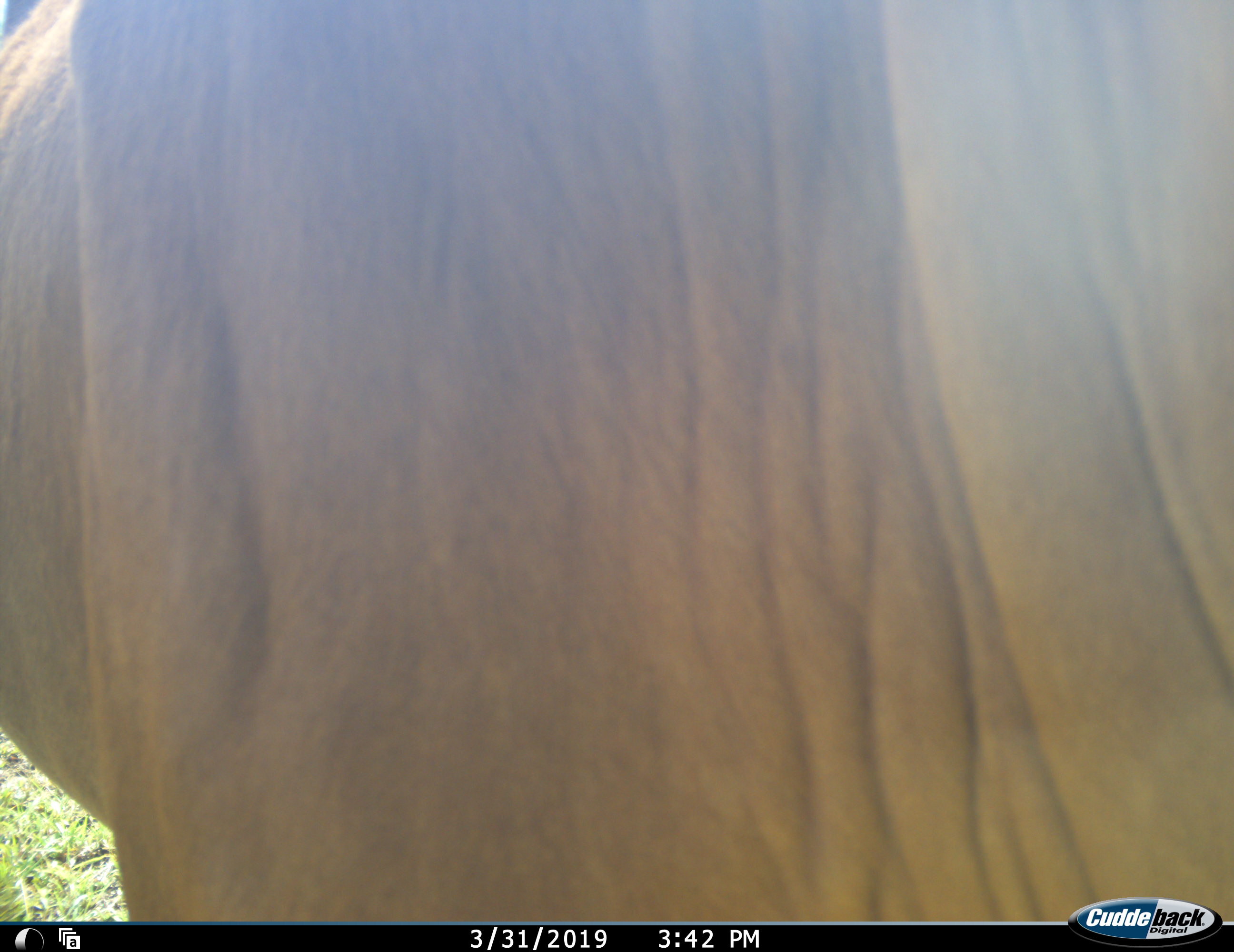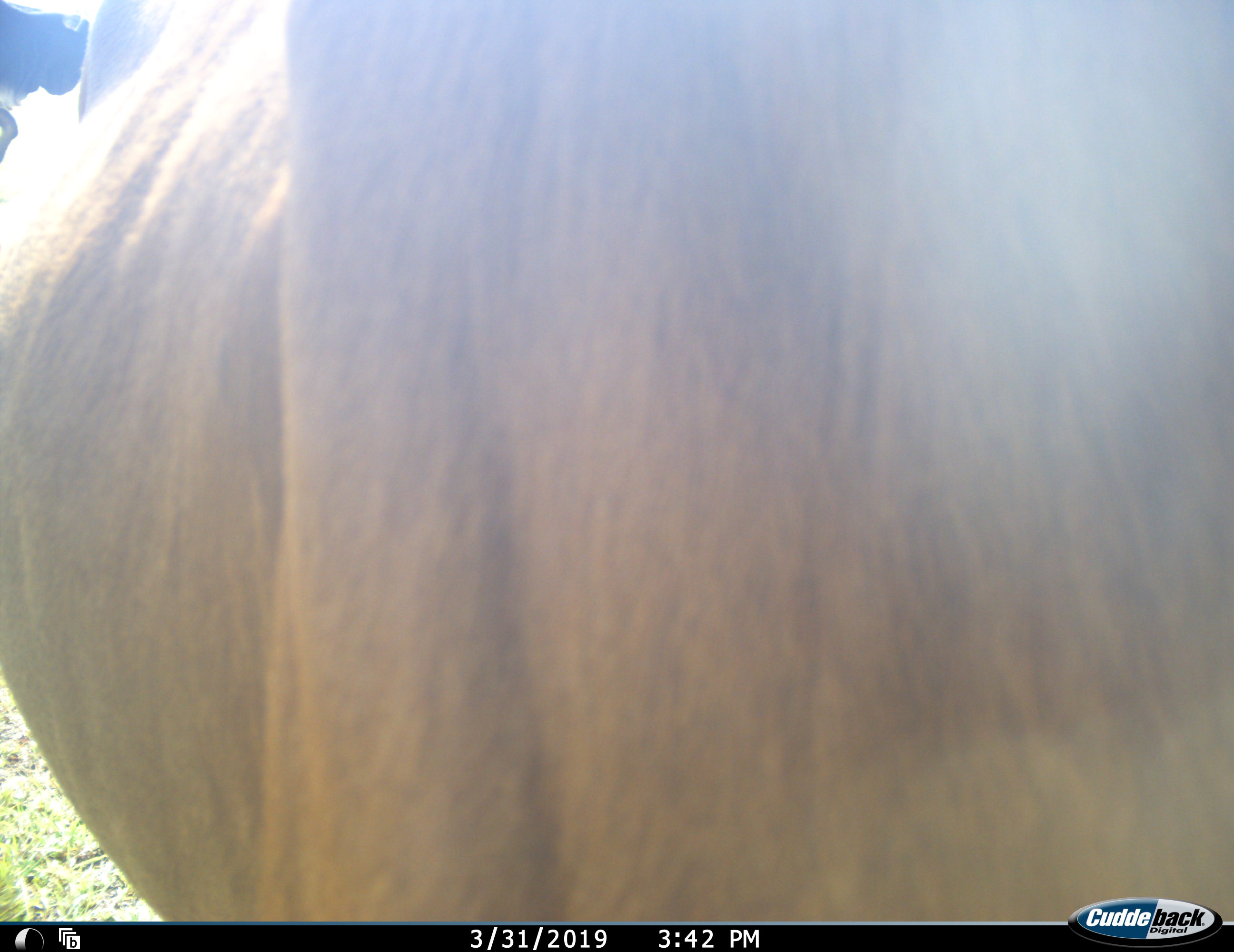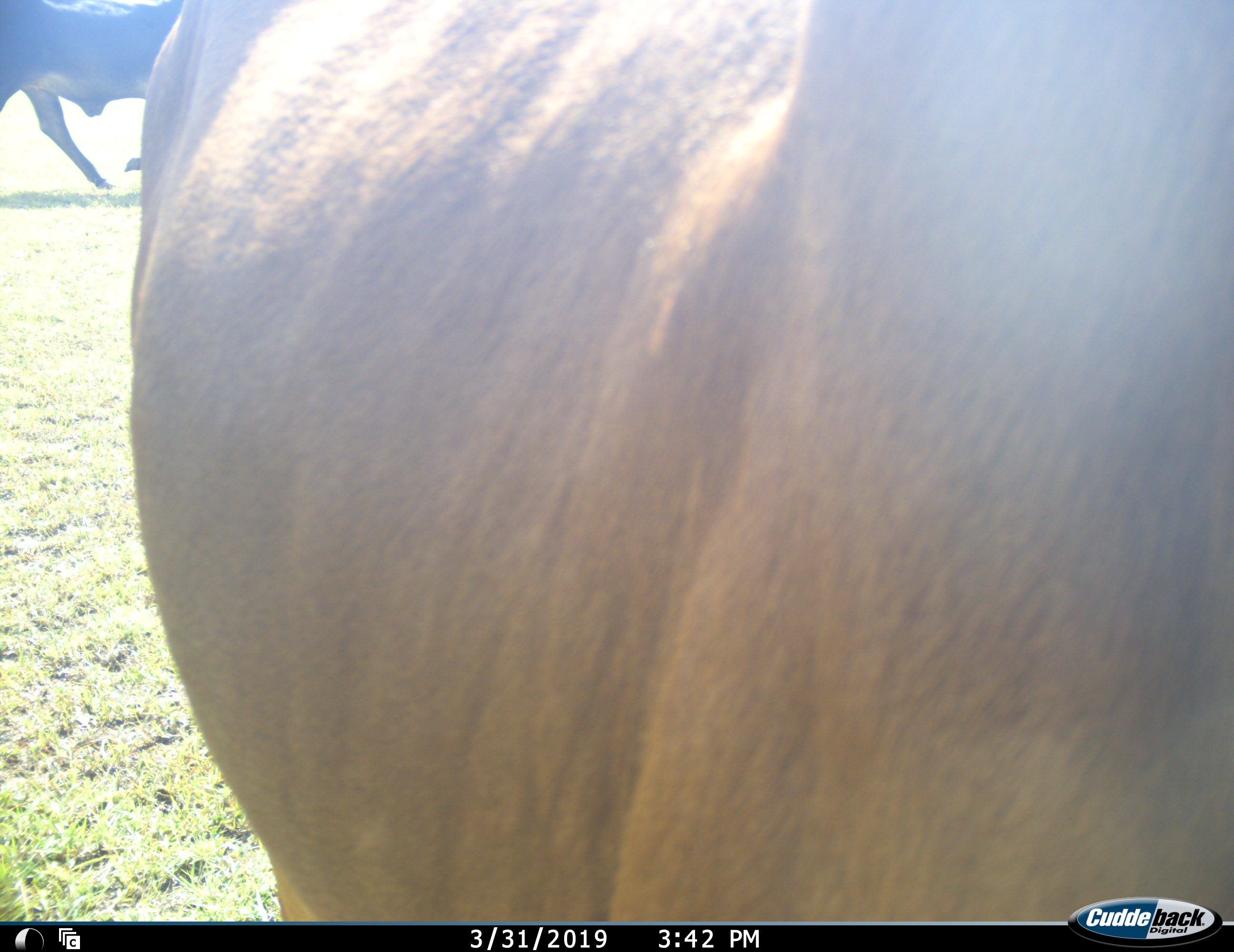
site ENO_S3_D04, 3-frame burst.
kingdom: Animalia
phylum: Chordata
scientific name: Vertebrata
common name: domestic animal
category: domesticanimal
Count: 2.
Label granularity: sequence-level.